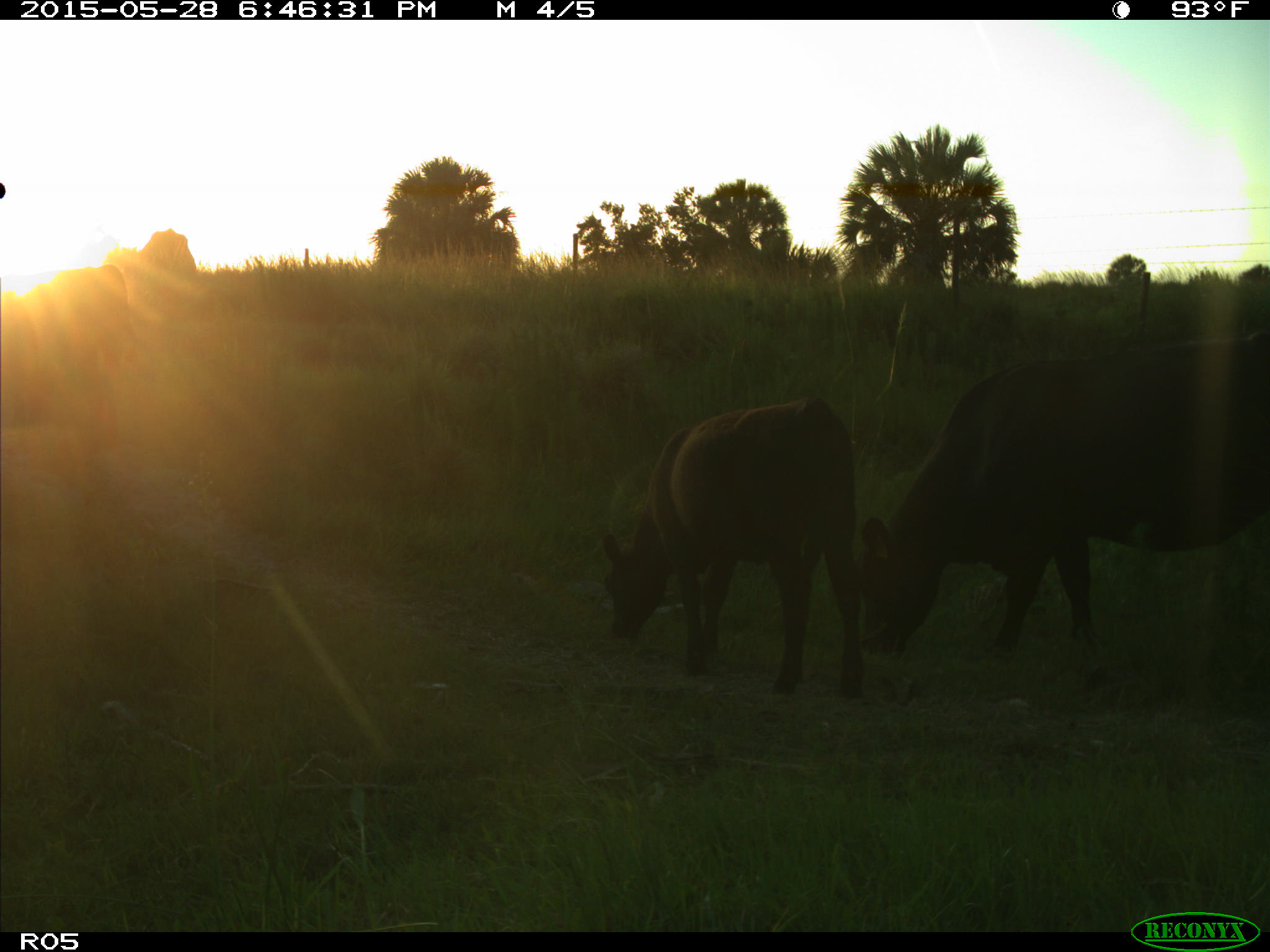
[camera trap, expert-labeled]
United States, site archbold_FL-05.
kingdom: Animalia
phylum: Chordata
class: Mammalia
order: Artiodactyla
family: Bovidae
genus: Bos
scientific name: Bos taurus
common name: domestic cow